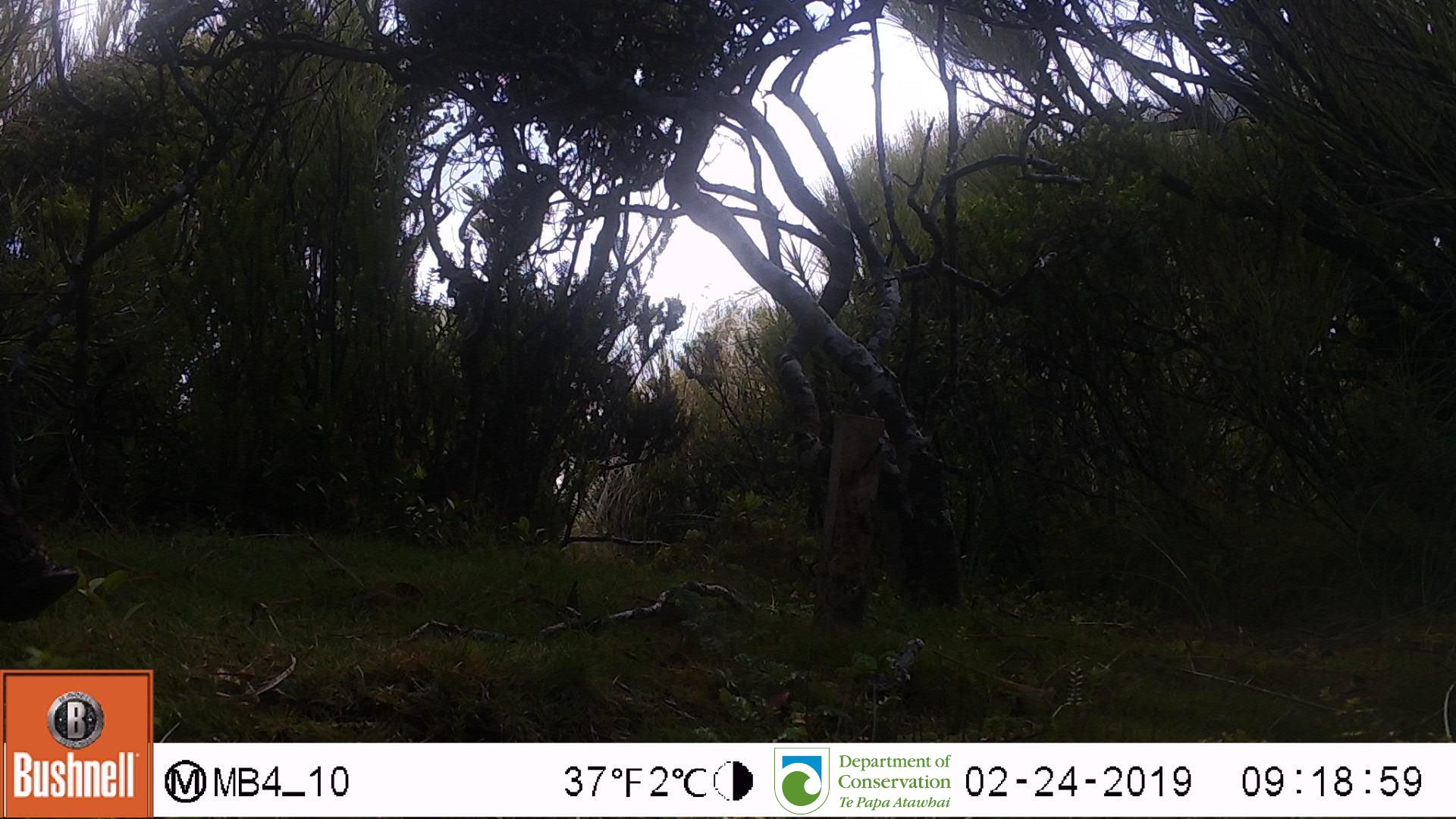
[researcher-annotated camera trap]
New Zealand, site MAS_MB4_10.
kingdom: Animalia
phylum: Chordata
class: Mammalia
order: Artiodactyla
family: Suidae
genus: Sus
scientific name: Sus scrofa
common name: pig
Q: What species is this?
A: Pig (Sus scrofa).